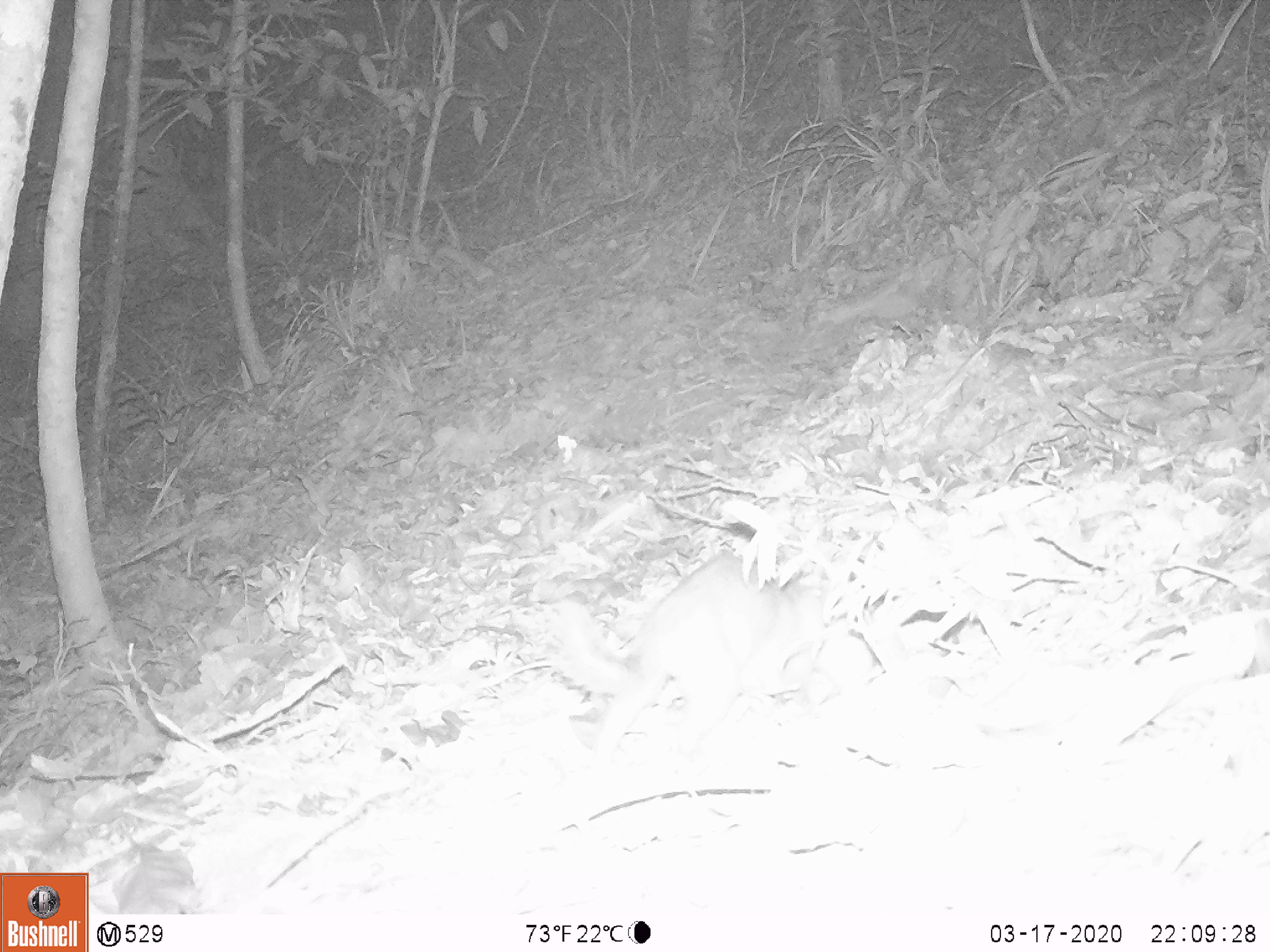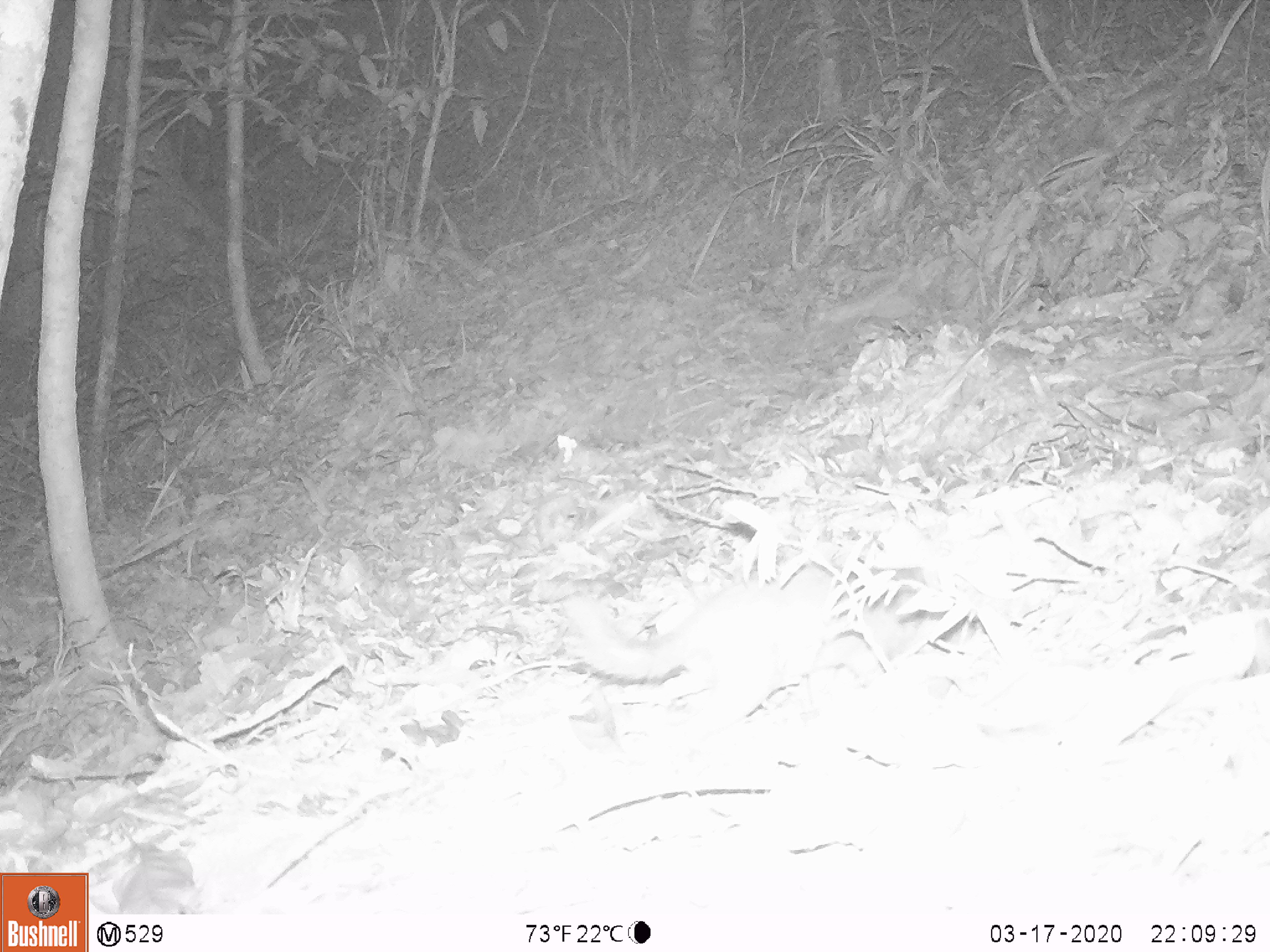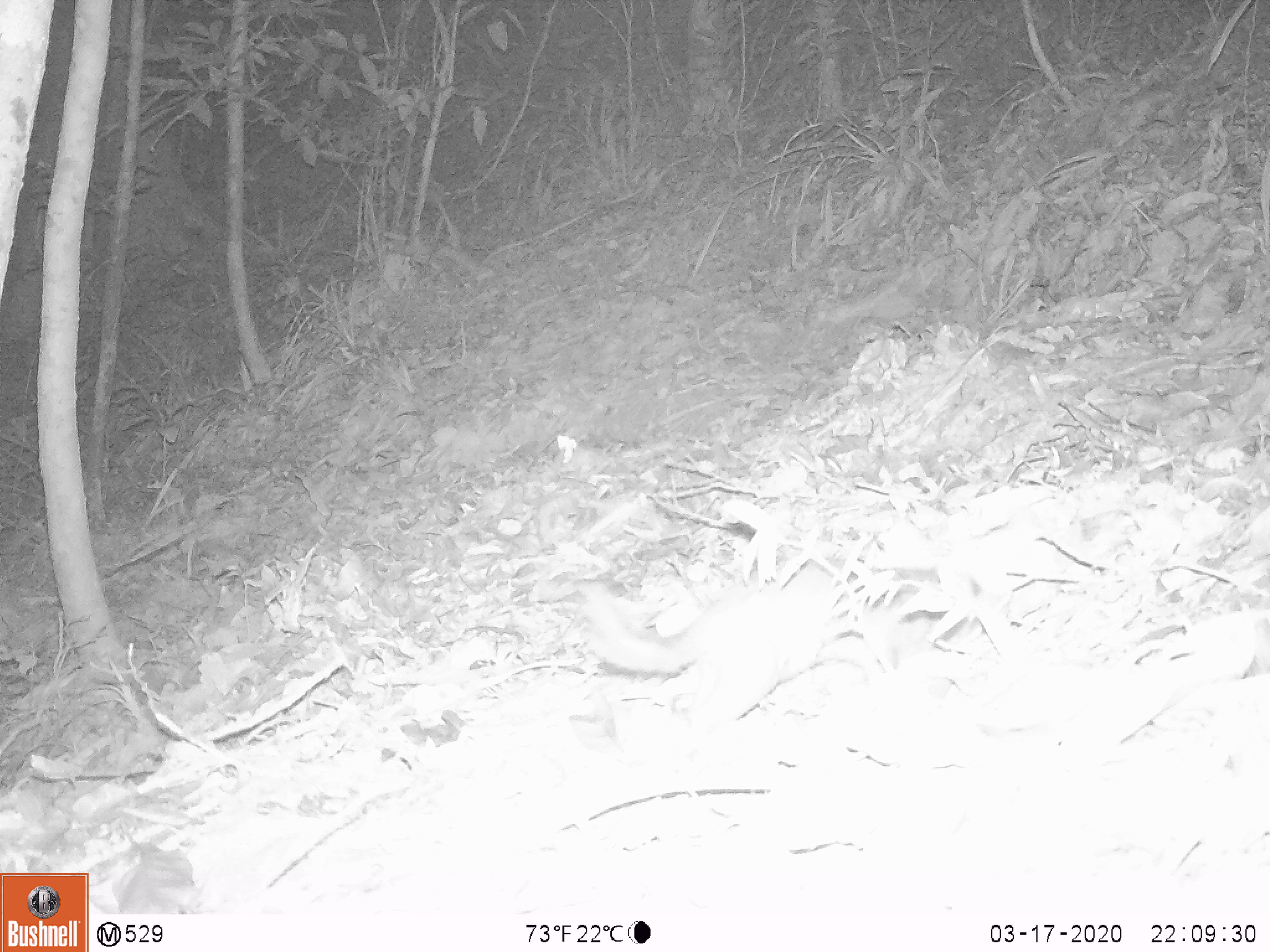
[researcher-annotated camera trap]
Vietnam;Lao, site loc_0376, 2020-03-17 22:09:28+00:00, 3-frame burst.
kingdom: Animalia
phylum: Chordata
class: Mammalia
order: Carnivora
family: Mustelidae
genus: Melogale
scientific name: Melogale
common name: ferret badger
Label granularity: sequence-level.